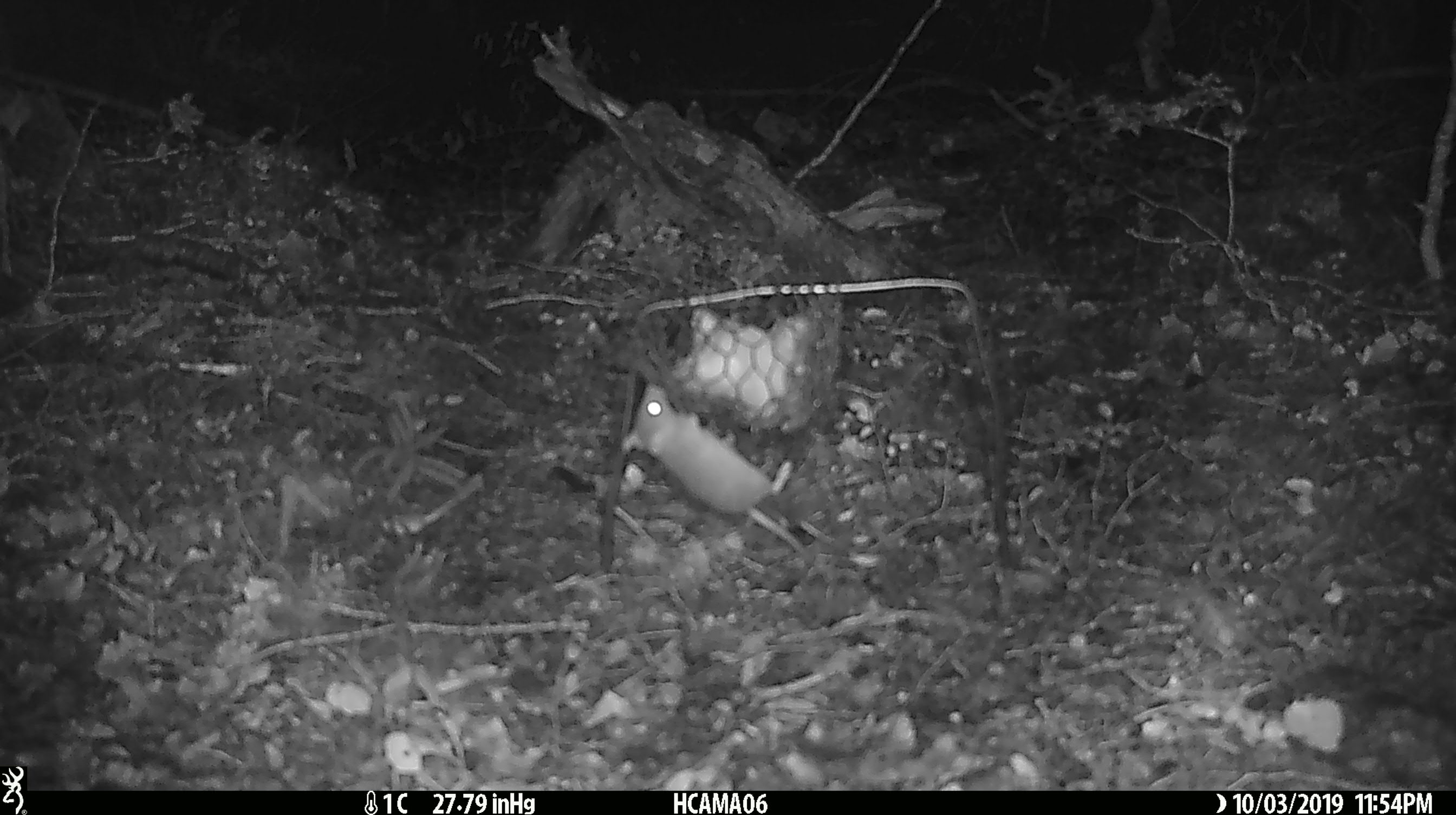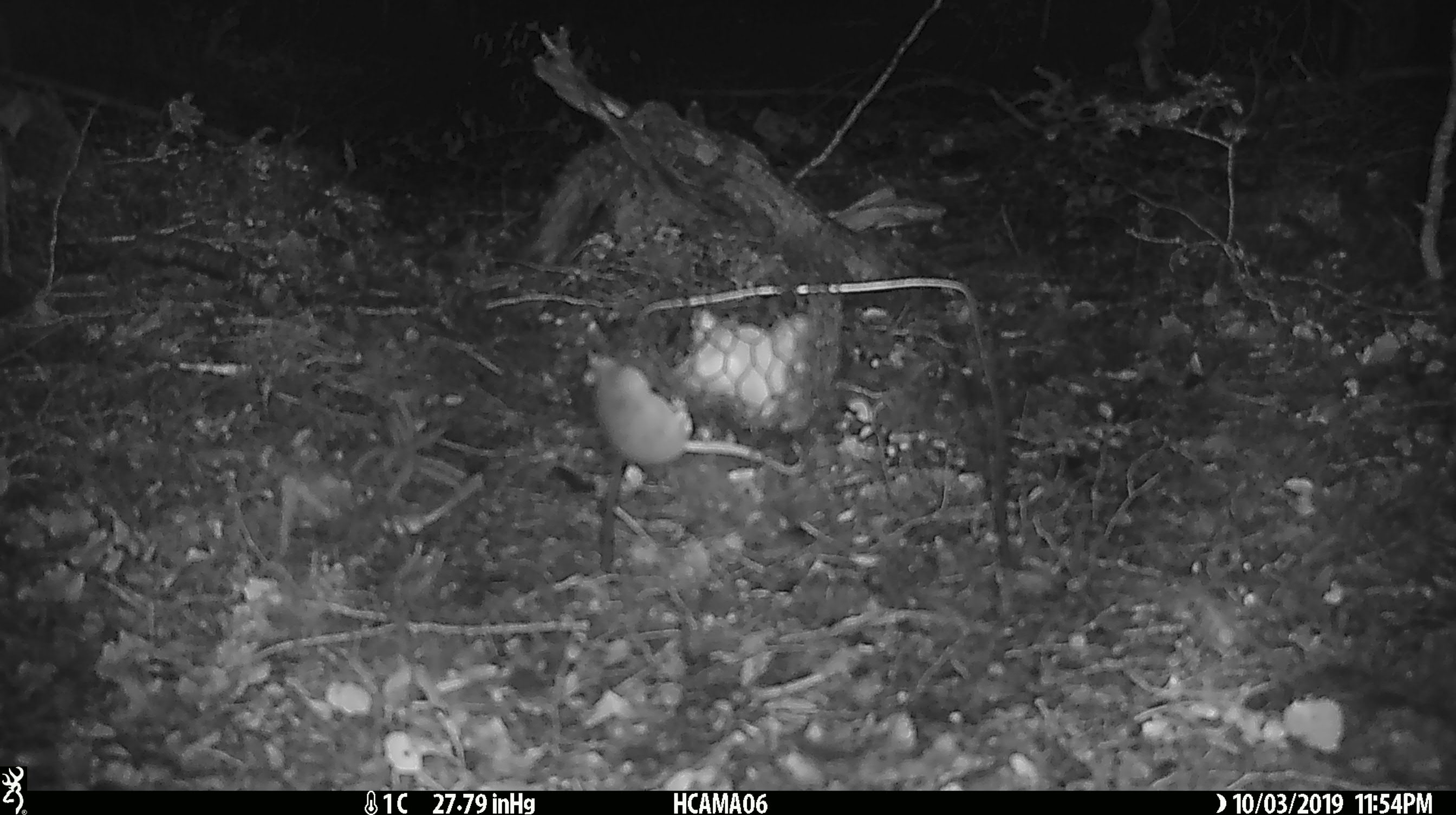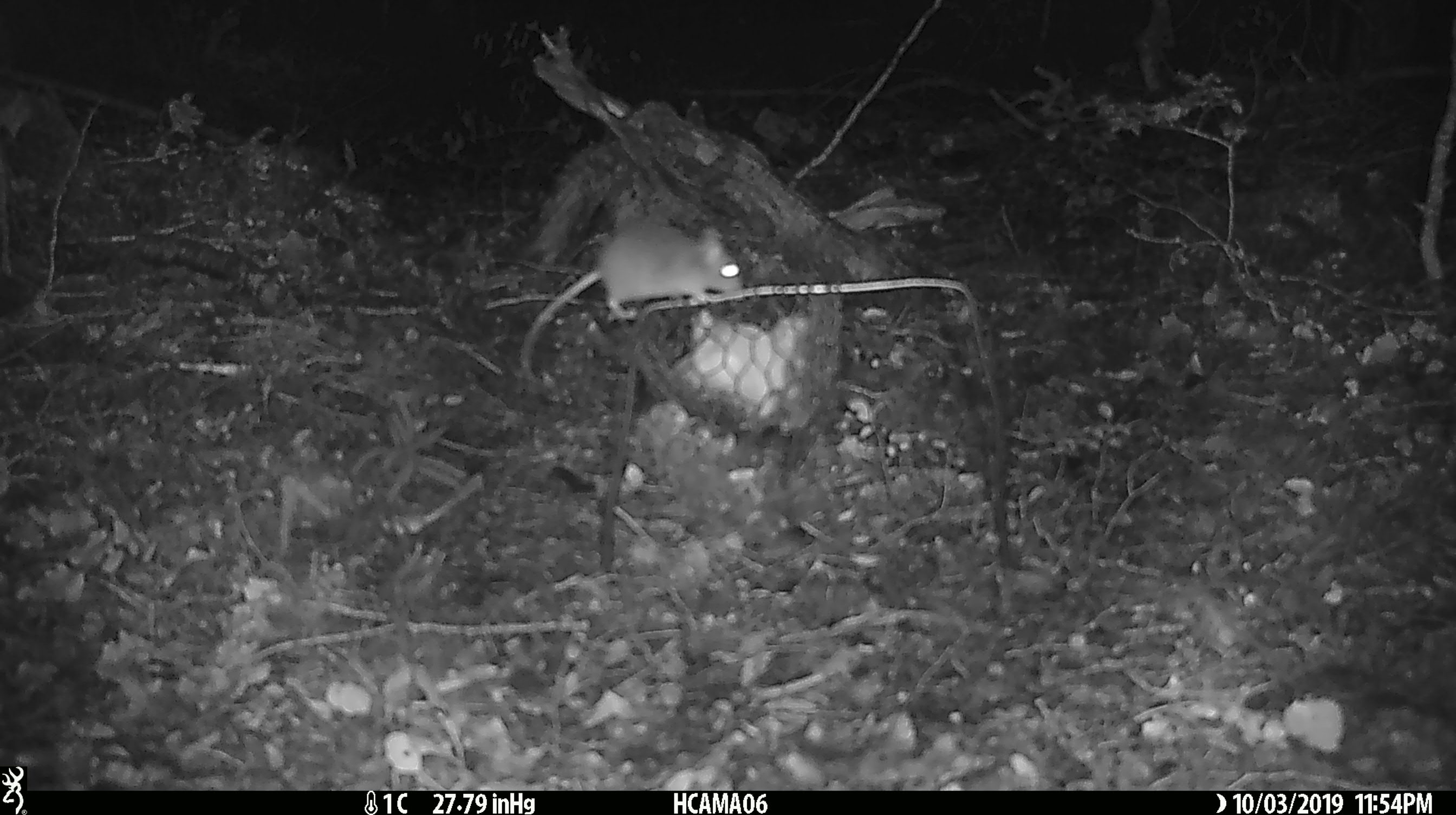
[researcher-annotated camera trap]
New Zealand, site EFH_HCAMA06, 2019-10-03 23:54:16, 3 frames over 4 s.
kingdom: Animalia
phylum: Chordata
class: Mammalia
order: Rodentia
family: Muridae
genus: Mus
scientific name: Mus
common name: mouse